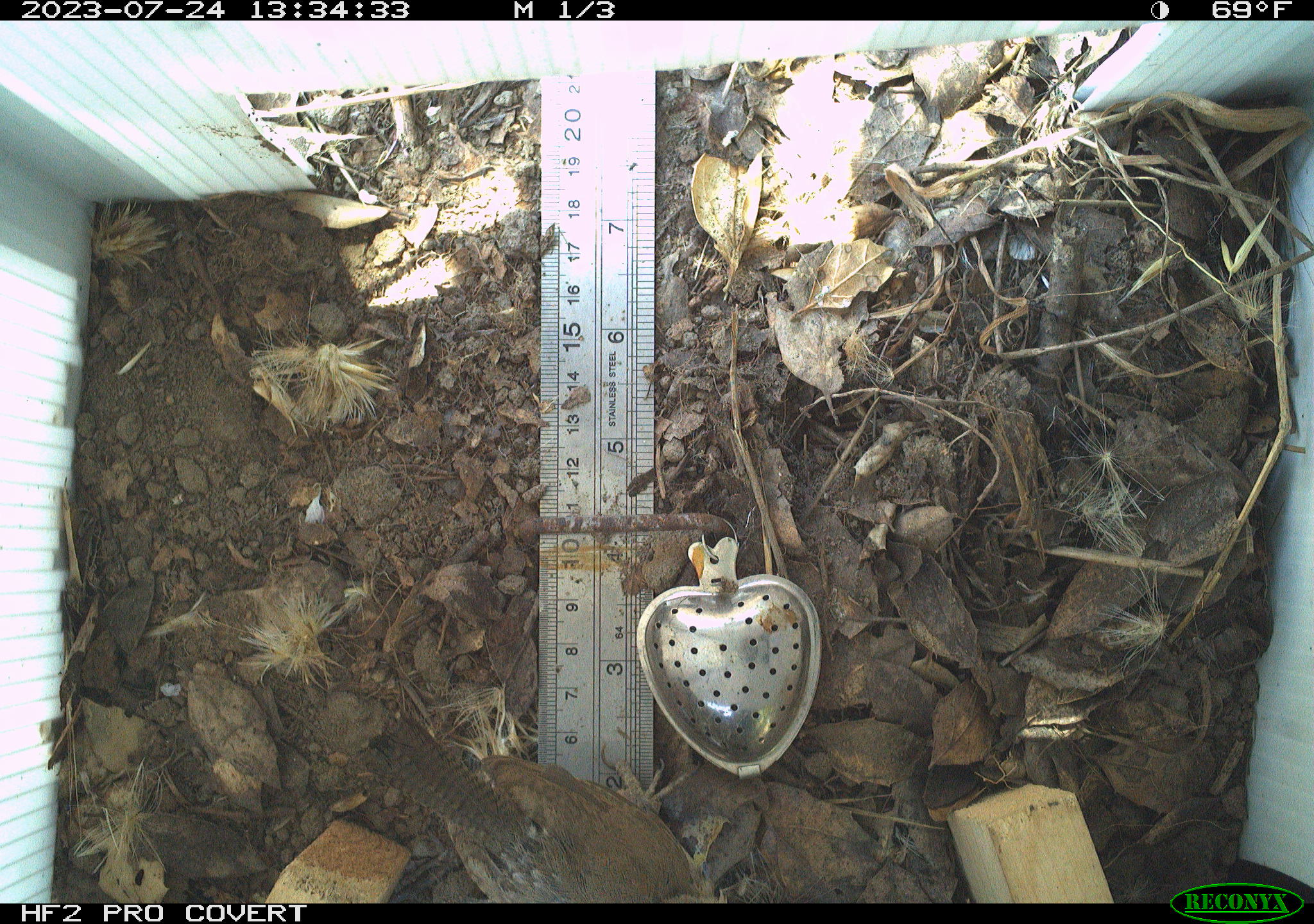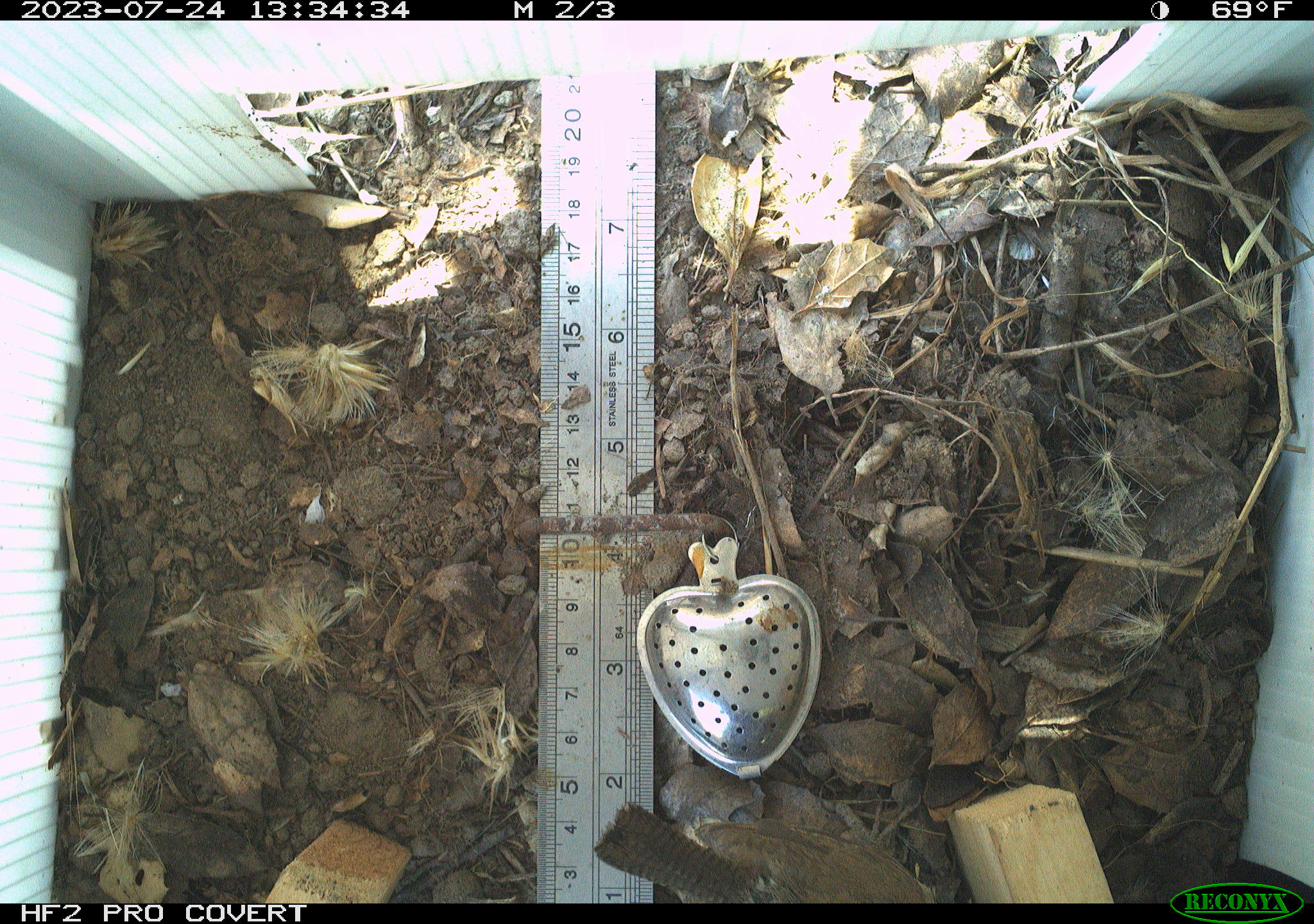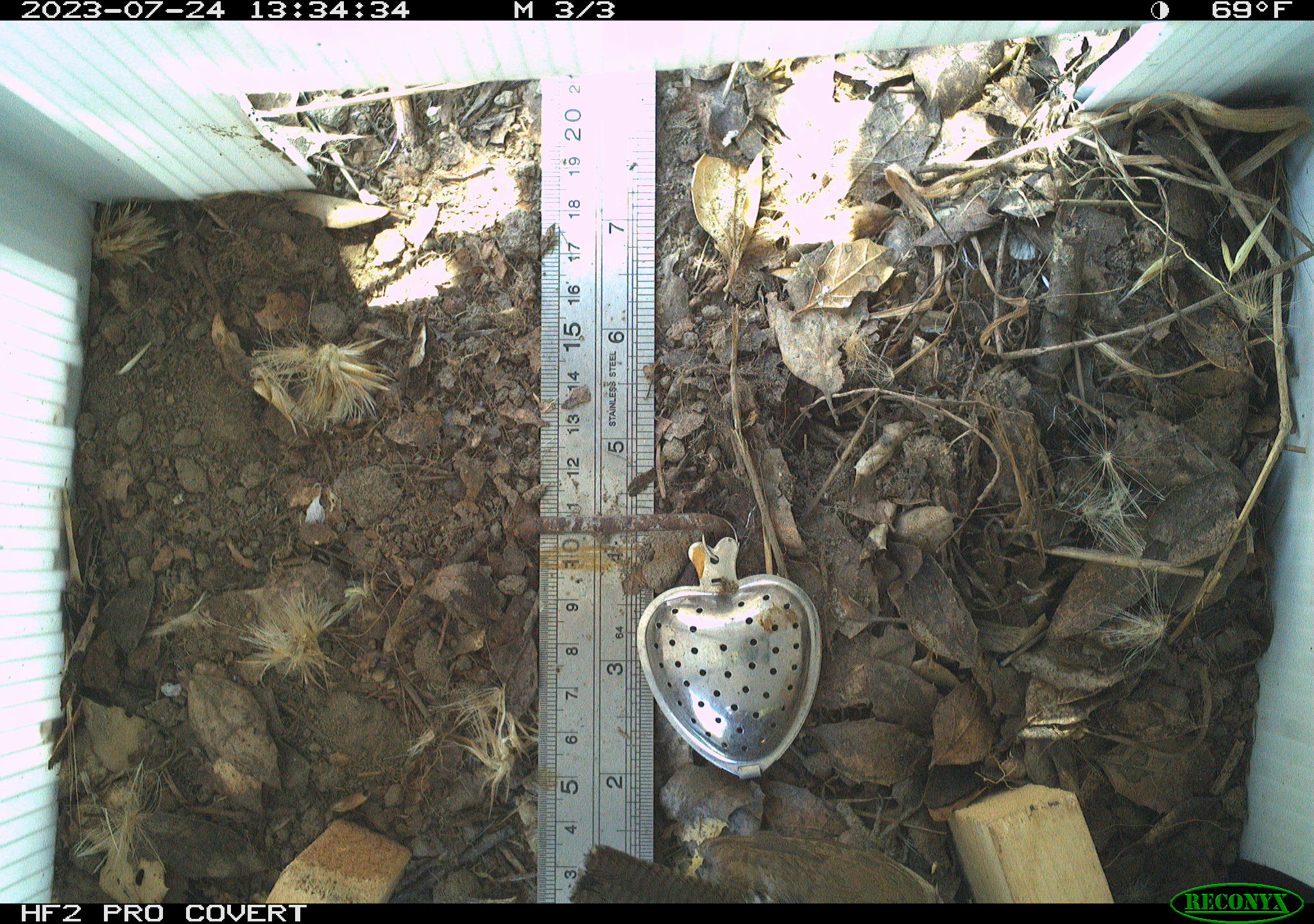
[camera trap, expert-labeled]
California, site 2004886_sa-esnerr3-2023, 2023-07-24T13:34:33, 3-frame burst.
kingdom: Animalia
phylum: Chordata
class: Aves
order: Passeriformes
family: Troglodytidae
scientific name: Troglodytidae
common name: wren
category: troglodytidae family